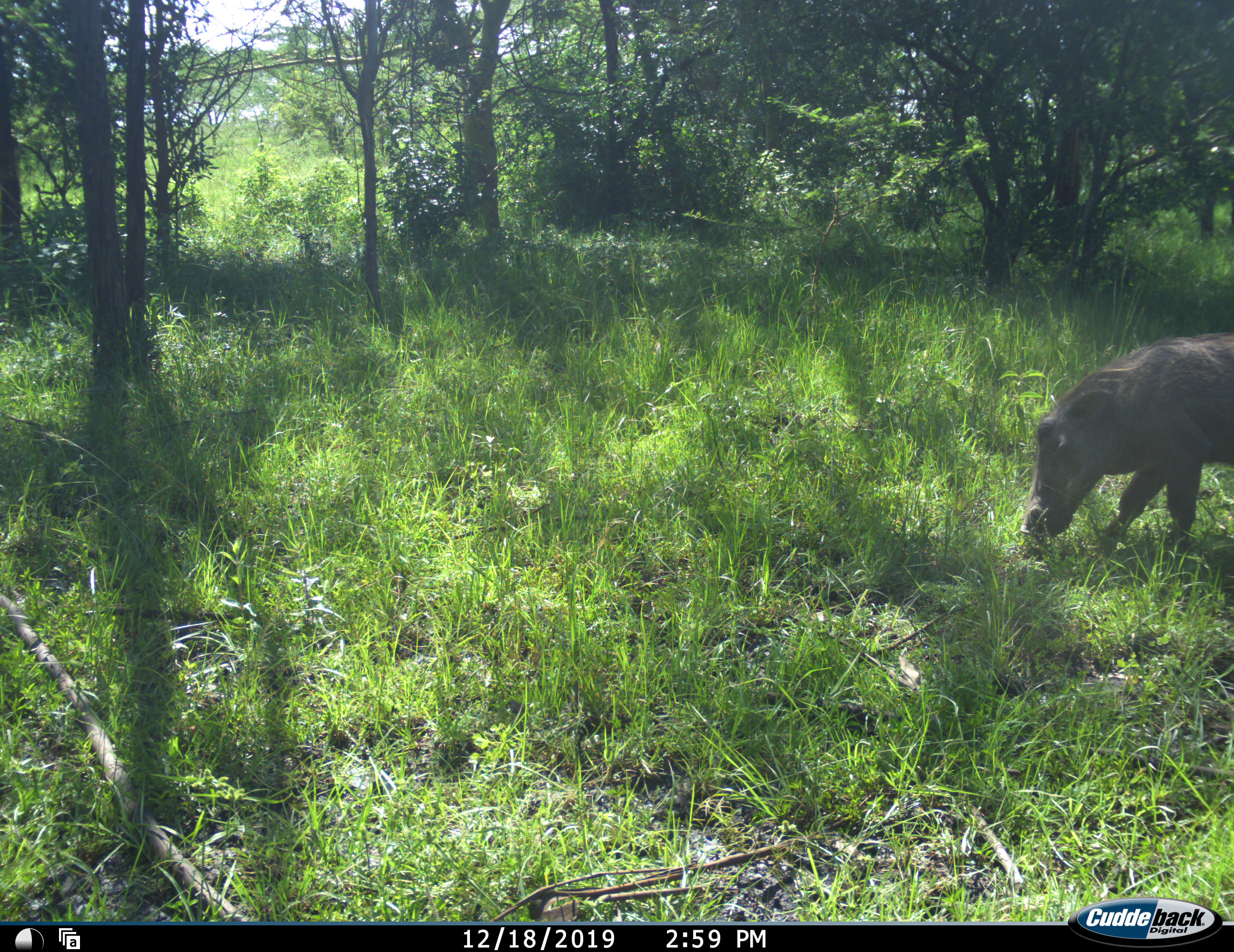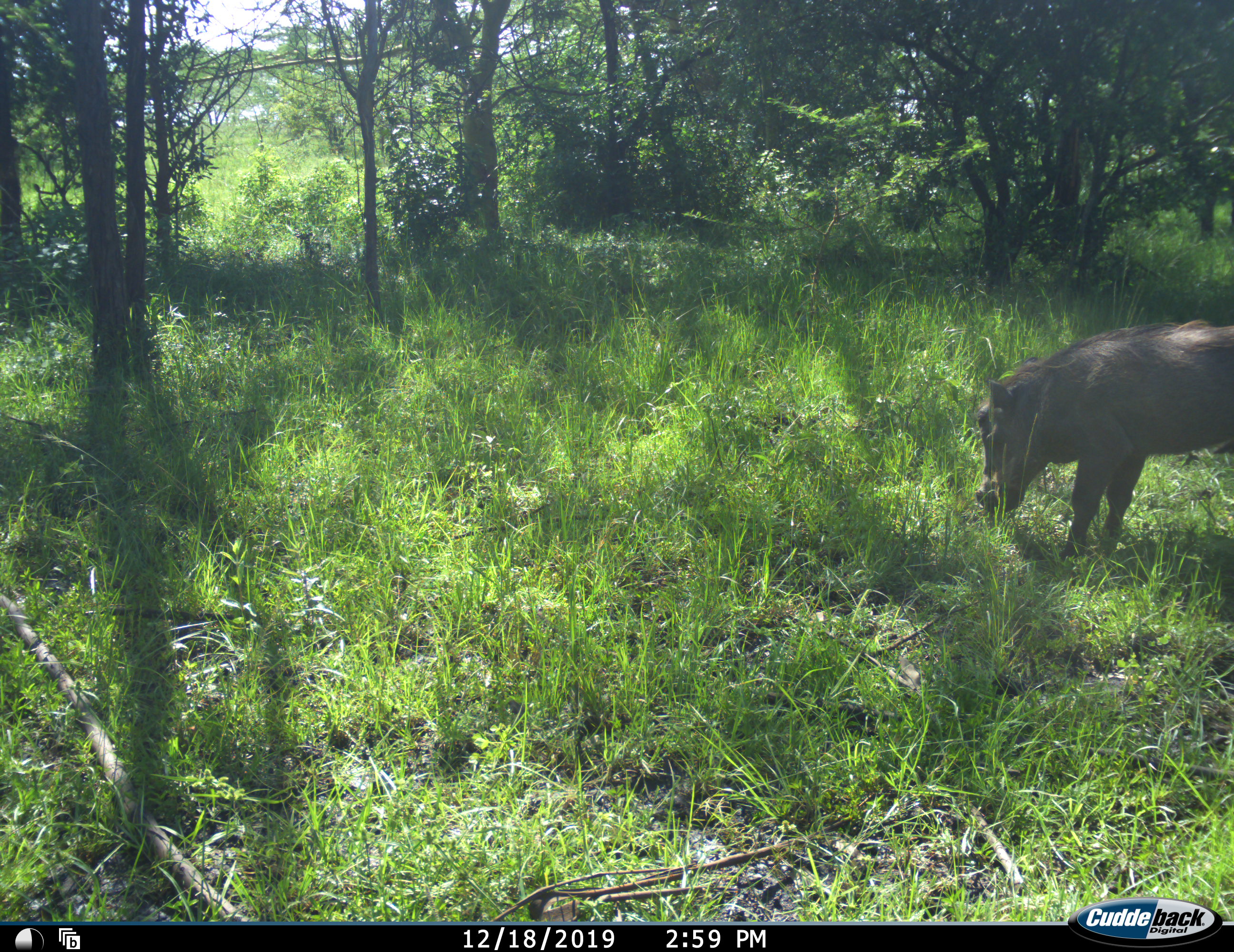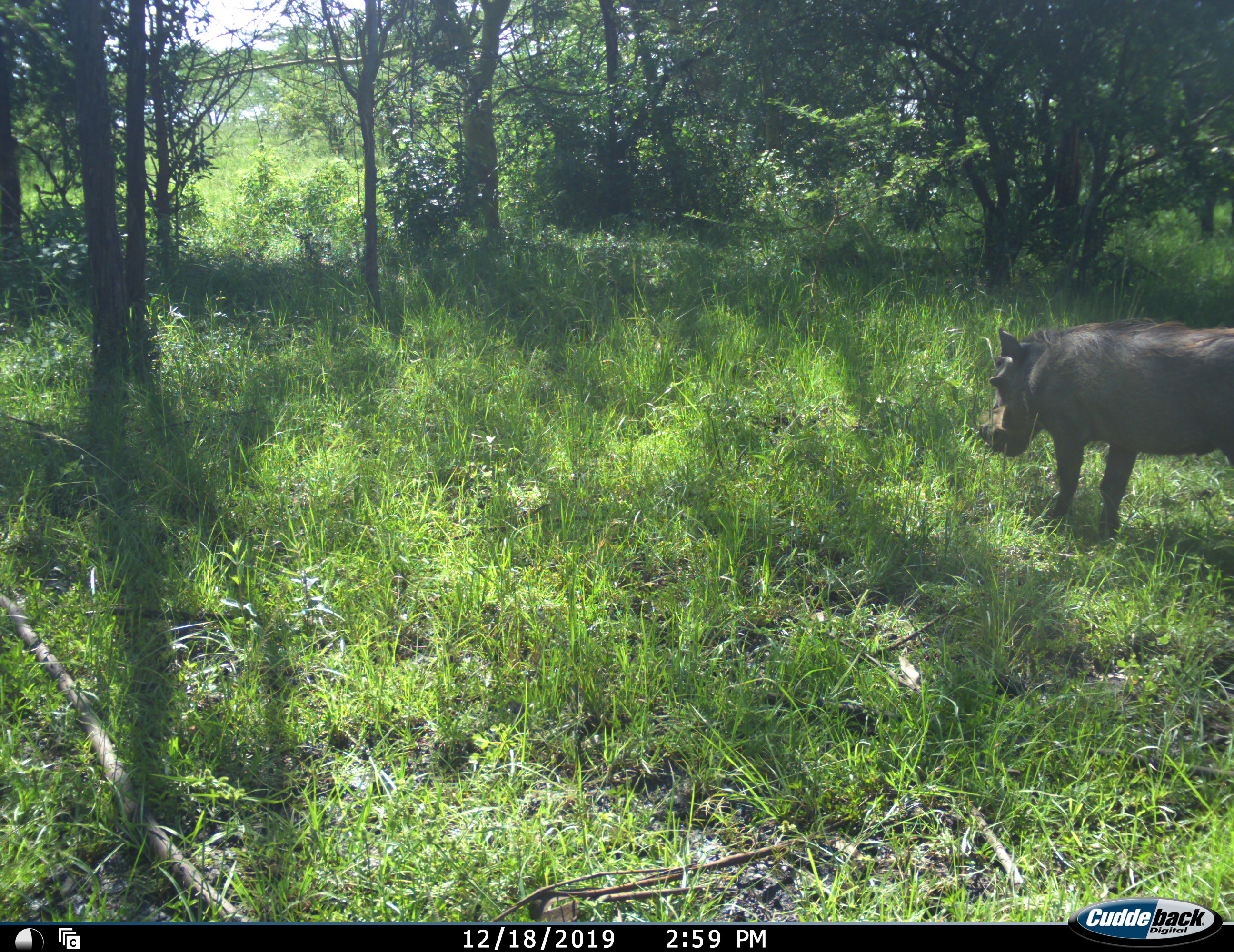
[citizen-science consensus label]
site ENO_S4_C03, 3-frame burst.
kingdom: Animalia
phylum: Chordata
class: Mammalia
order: Artiodactyla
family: Suidae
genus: Phacochoerus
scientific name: Phacochoerus africanus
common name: warthog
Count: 1.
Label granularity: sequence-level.